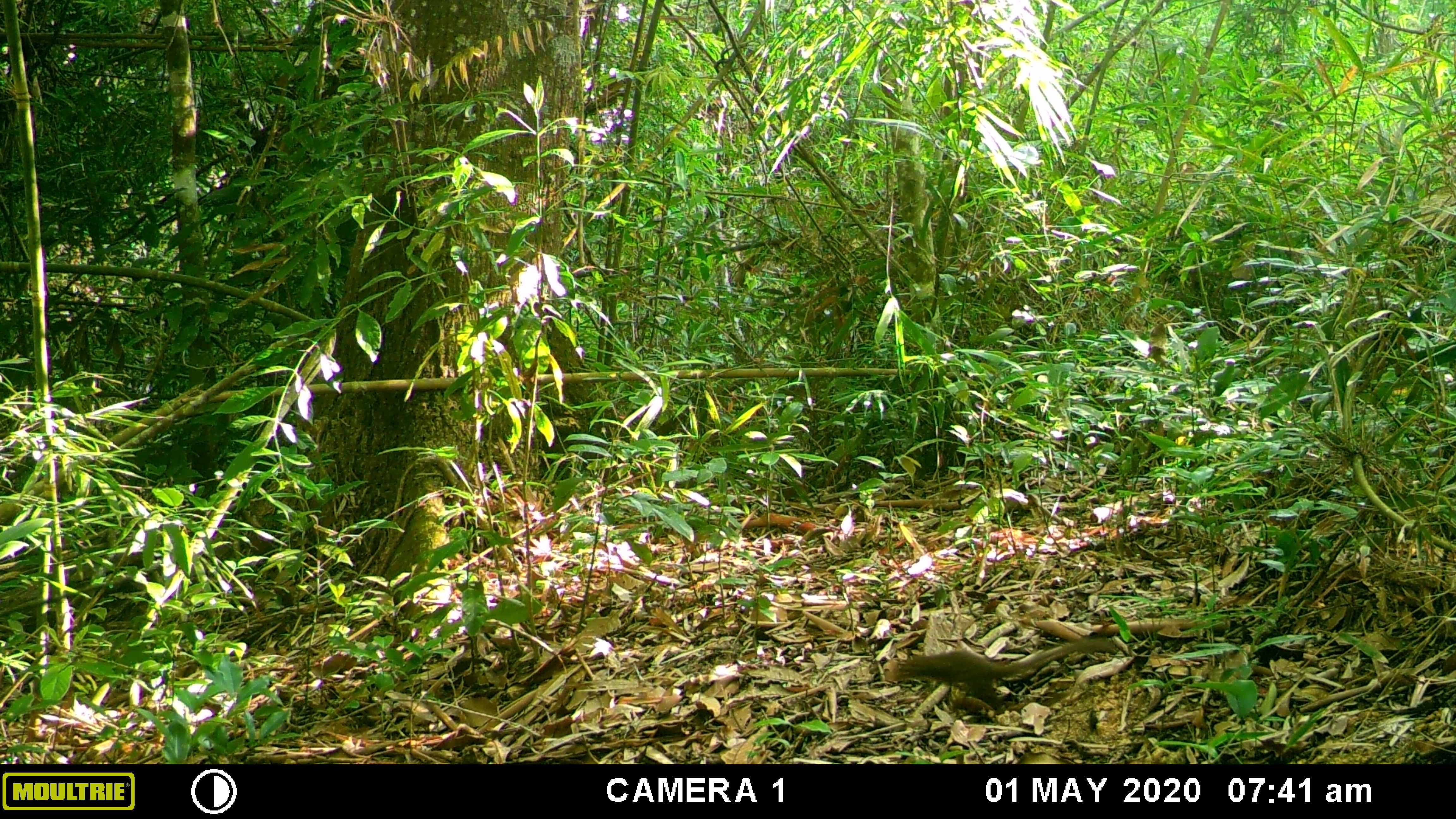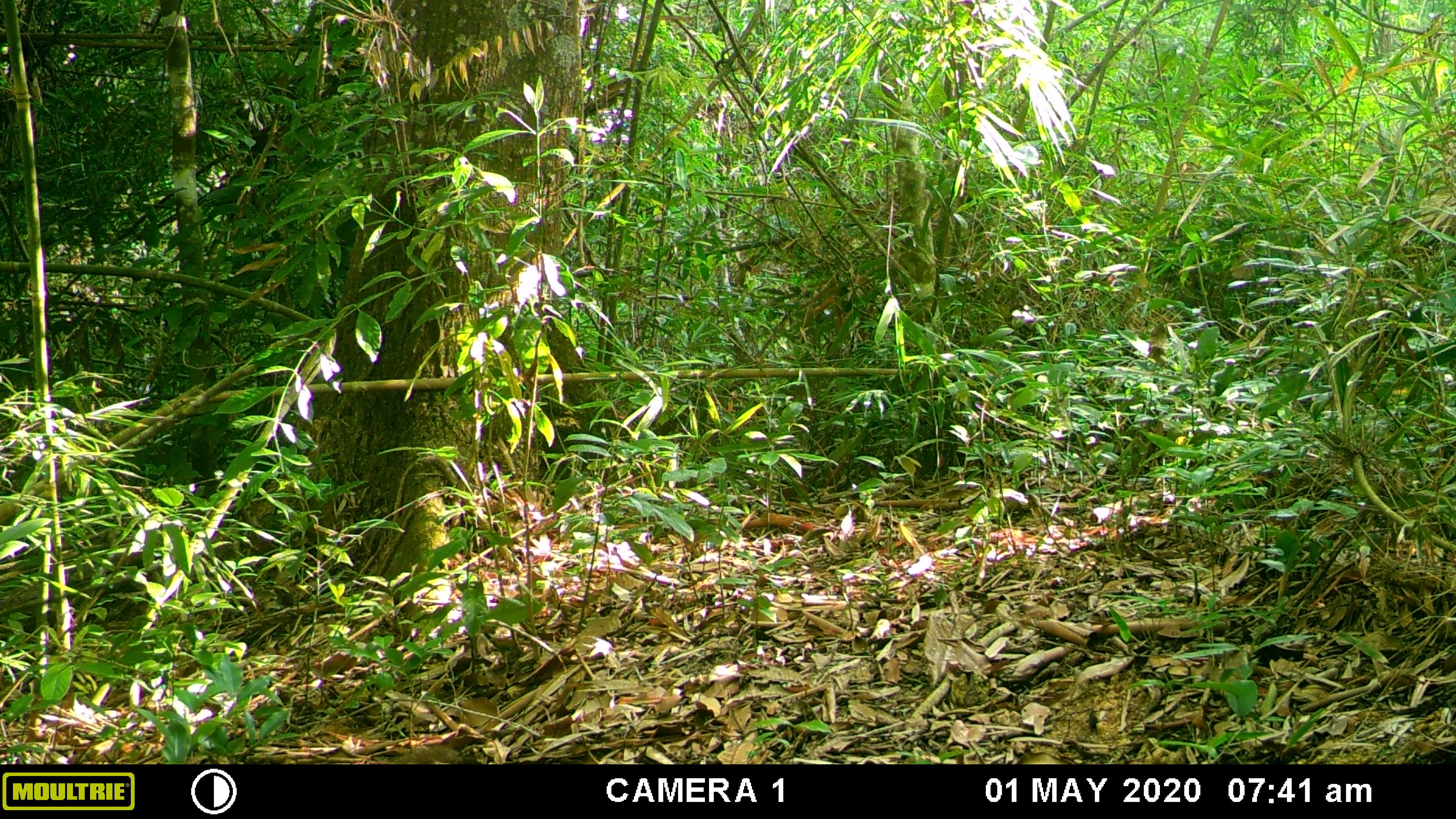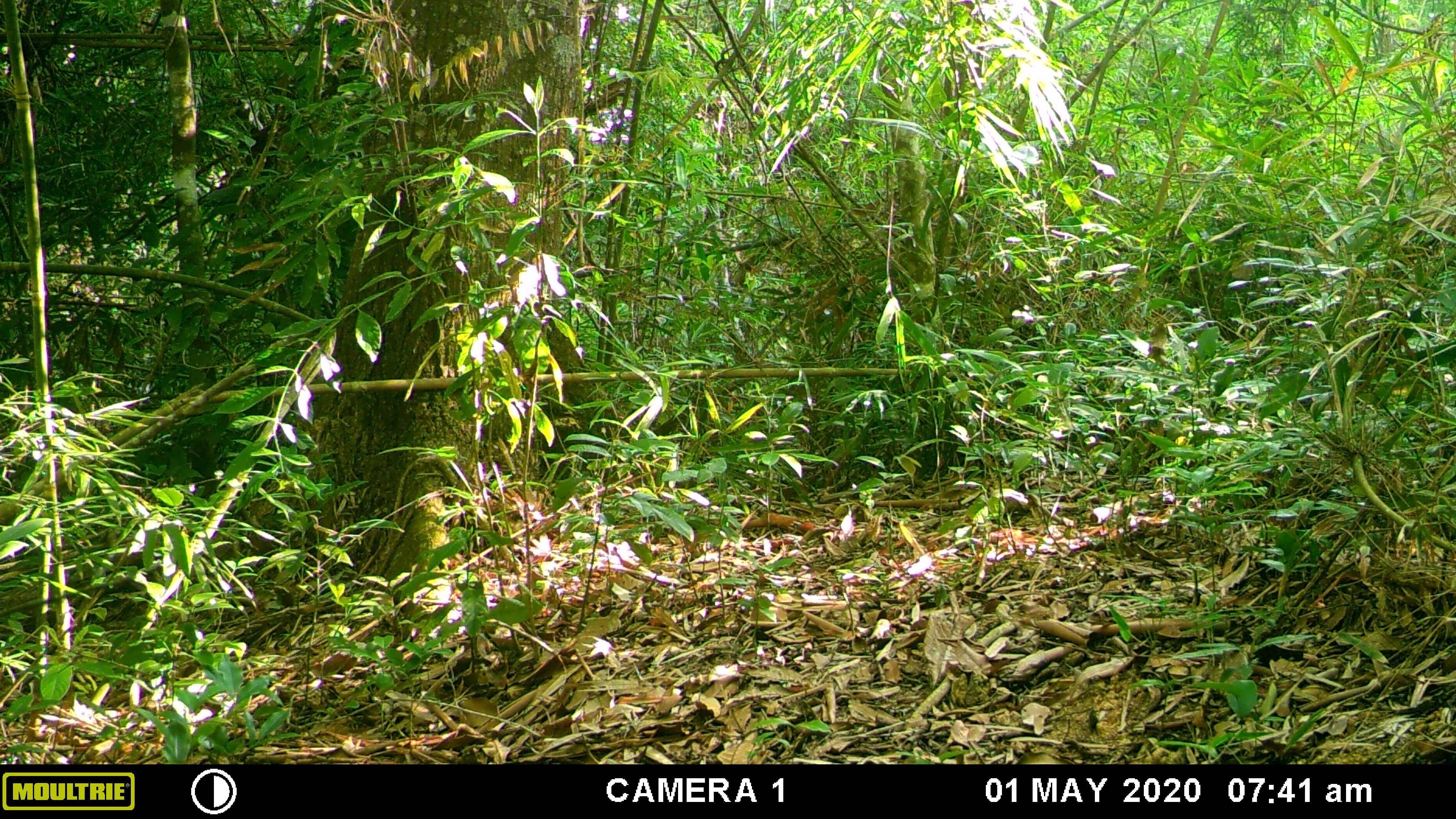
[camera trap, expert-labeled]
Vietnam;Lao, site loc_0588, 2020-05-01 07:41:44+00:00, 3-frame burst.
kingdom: Animalia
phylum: Chordata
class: Mammalia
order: Scandentia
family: Tupaiidae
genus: Tupaia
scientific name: Tupaia belangeri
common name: northern treeshrew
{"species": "northern treeshrew (Tupaia belangeri)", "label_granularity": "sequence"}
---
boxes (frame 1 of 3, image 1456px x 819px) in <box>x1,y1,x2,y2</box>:
northern treeshrew: <box>882,636,1114,715</box>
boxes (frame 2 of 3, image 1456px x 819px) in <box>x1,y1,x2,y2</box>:
northern treeshrew: <box>386,742,461,764</box>